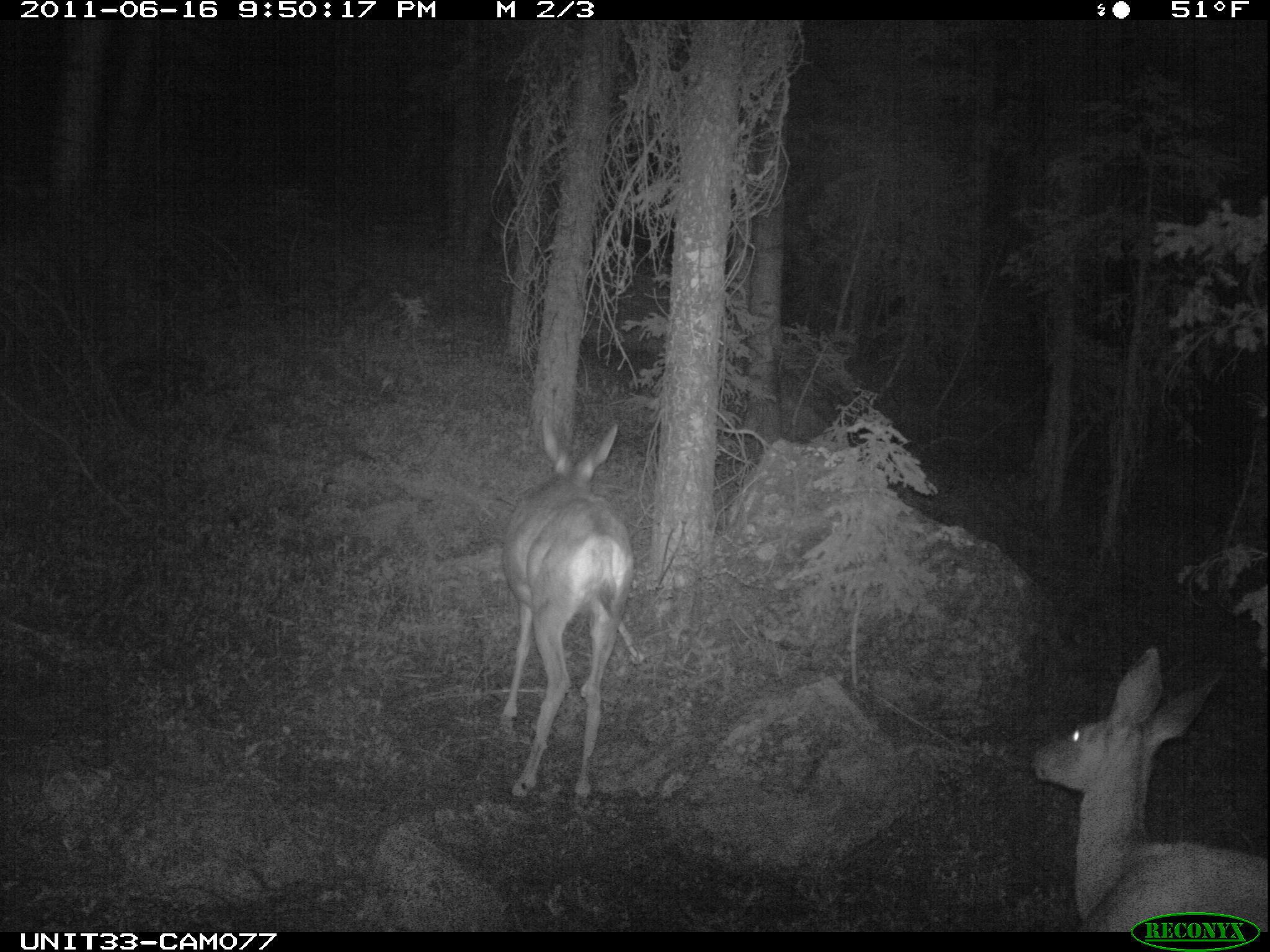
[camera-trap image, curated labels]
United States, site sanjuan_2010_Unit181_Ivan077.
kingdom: Animalia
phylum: Chordata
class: Mammalia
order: Artiodactyla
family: Cervidae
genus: Odocoileus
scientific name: Odocoileus hemionus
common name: mule deer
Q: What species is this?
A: Odocoileus hemionus (mule deer).